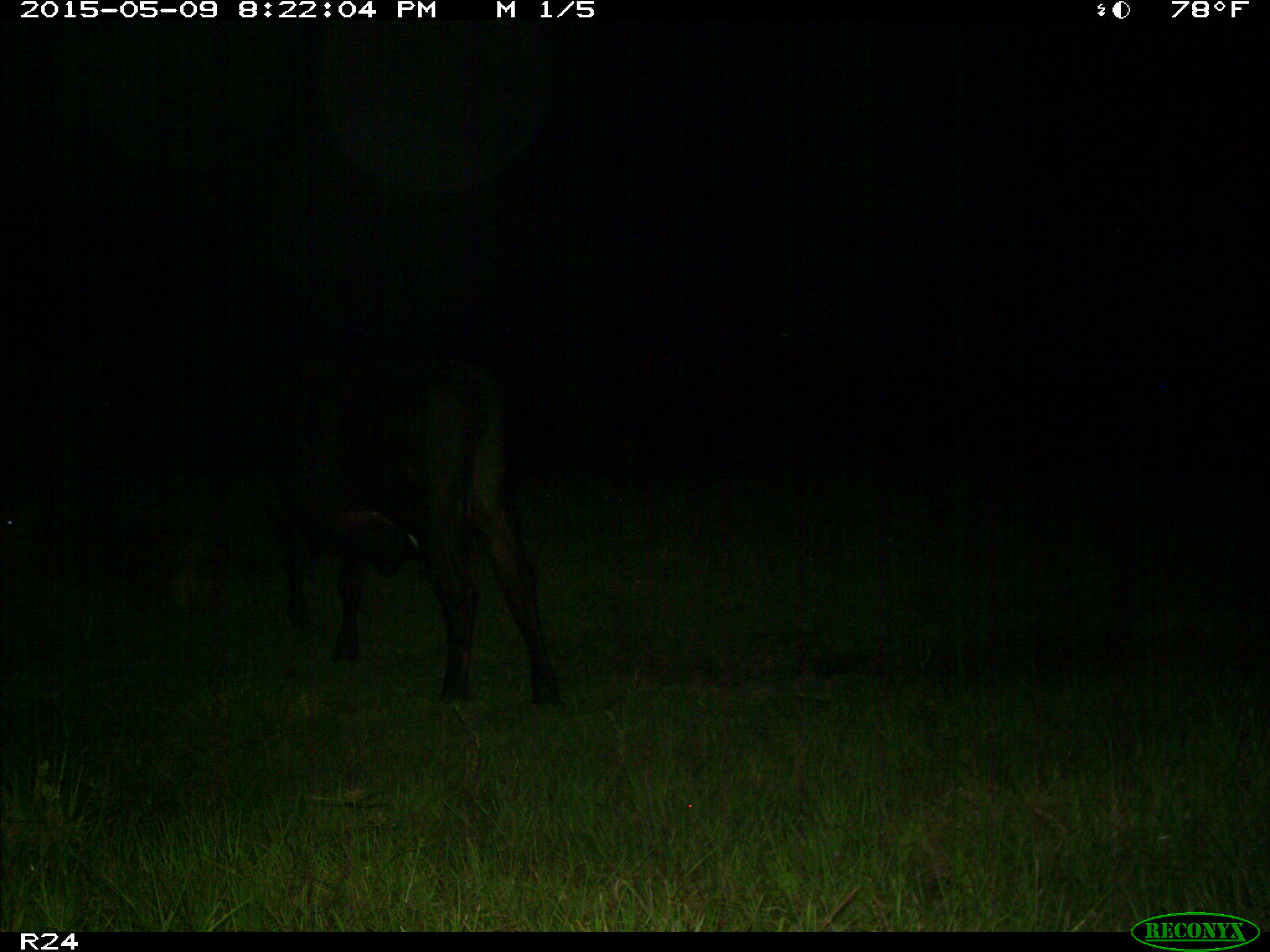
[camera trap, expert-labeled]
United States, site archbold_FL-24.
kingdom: Animalia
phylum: Chordata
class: Mammalia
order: Artiodactyla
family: Bovidae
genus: Bos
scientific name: Bos taurus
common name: domestic cow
Bos taurus (domestic cow).